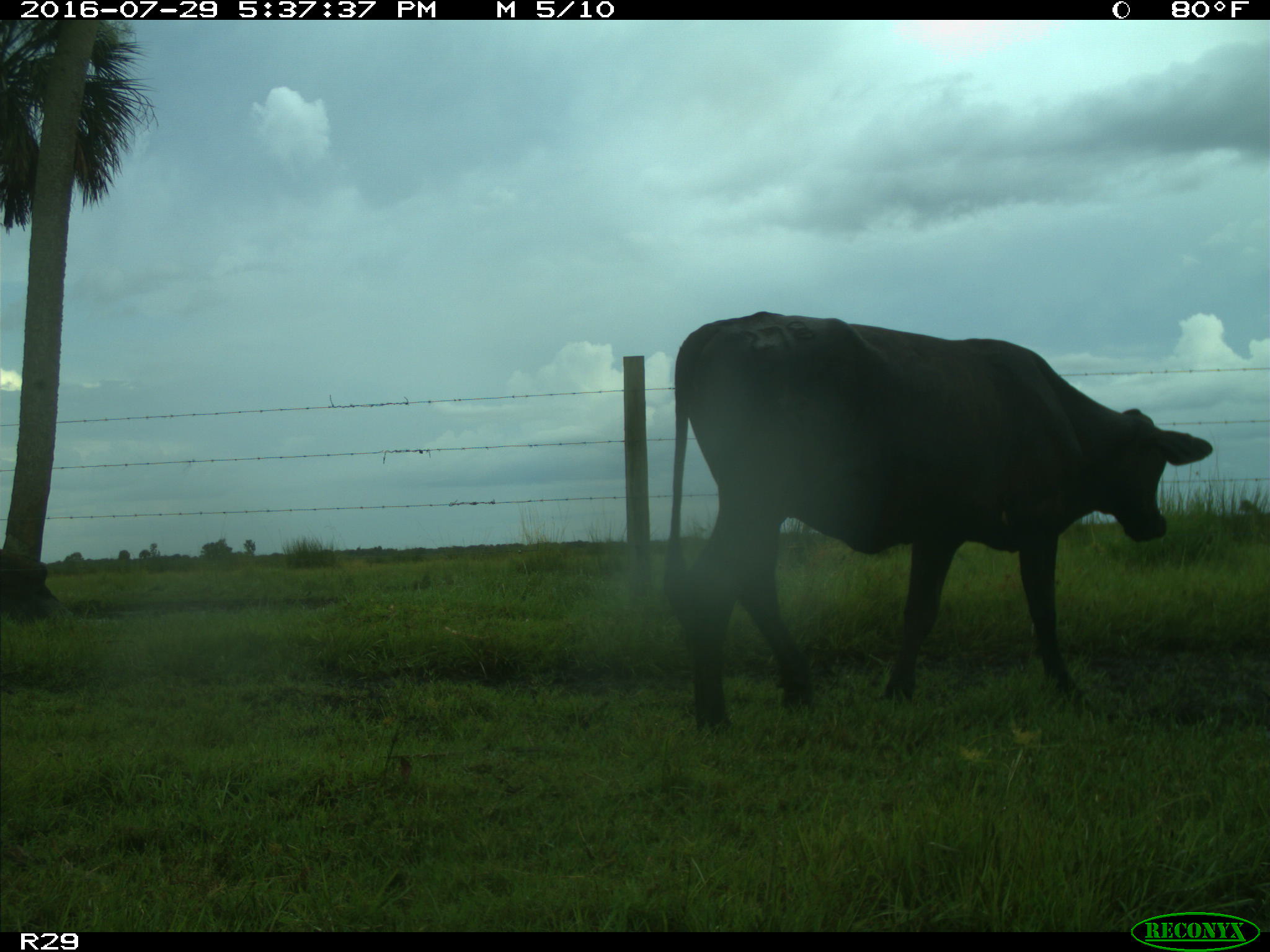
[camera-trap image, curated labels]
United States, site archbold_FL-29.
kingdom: Animalia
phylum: Chordata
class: Mammalia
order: Artiodactyla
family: Bovidae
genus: Bos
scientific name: Bos taurus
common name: domestic cow